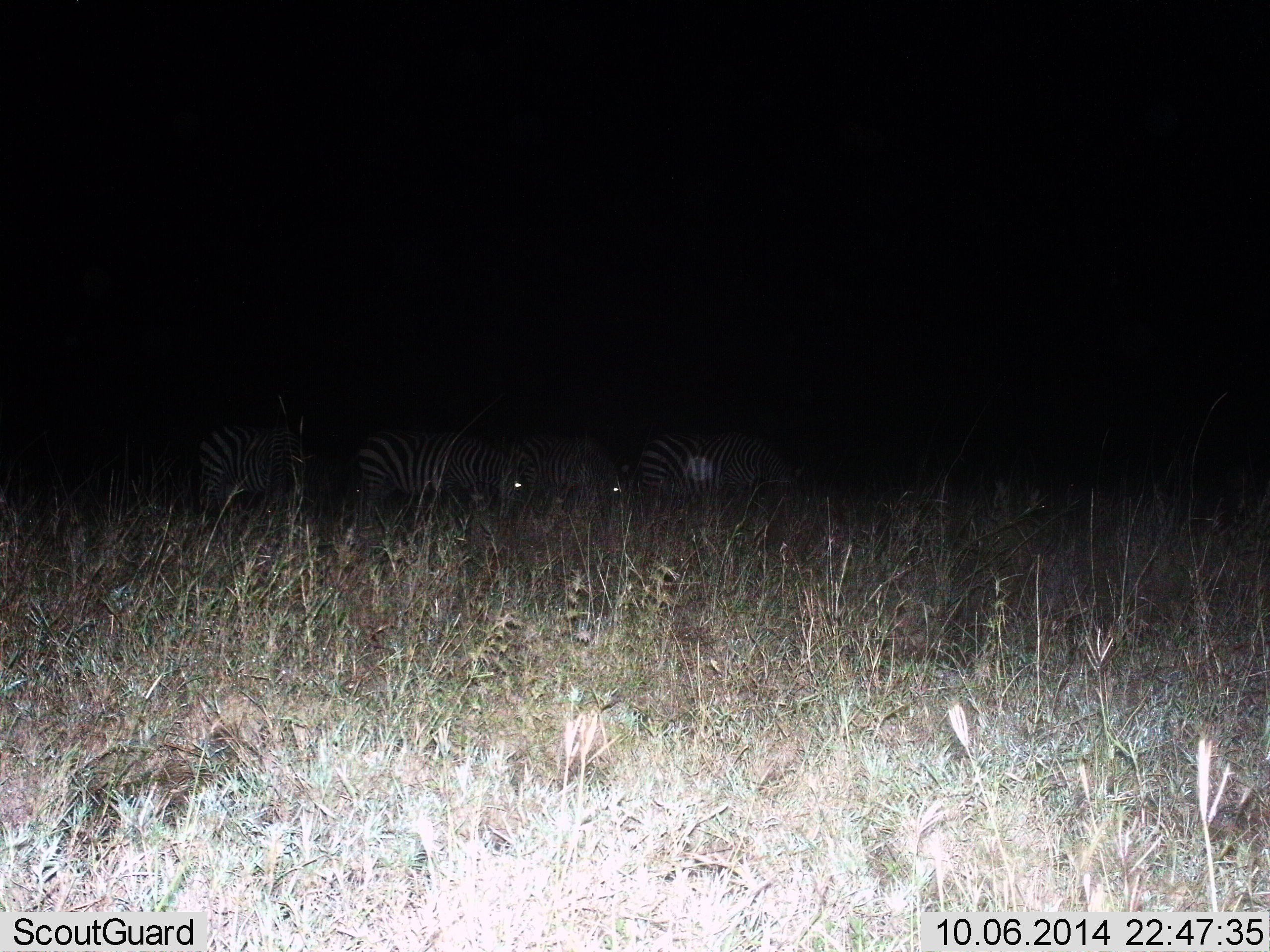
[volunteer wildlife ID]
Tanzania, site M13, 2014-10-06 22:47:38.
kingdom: Animalia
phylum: Chordata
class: Mammalia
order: Perissodactyla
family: Equidae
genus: Equus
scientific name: Equus quagga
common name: plains zebra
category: zebra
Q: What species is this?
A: Zebra (plains zebra) (Equus quagga).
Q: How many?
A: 4.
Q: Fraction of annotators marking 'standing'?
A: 70%.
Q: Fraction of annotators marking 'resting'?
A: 0%.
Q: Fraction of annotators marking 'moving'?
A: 10%.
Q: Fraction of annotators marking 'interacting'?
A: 0%.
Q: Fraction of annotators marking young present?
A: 0%.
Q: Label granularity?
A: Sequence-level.